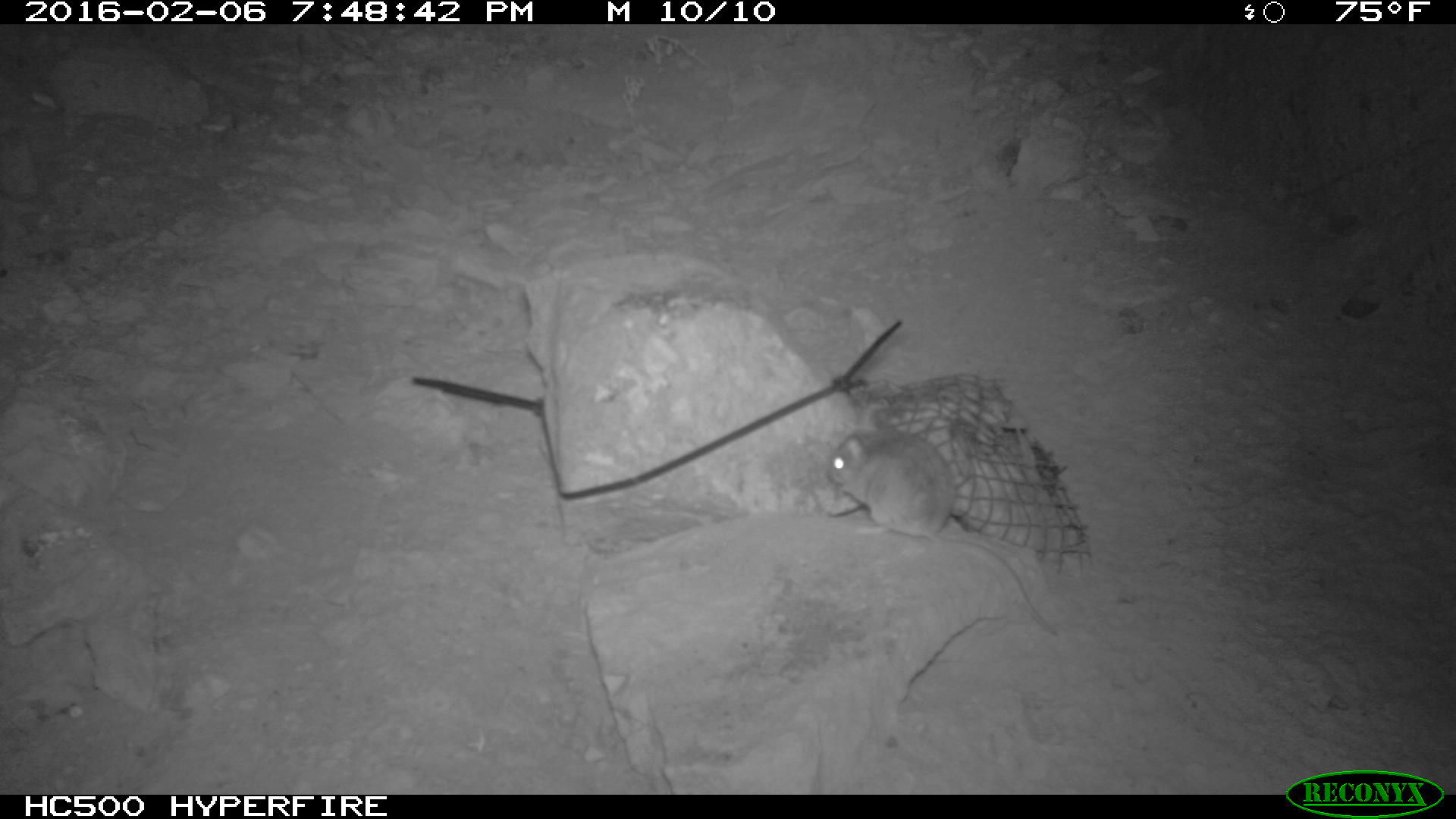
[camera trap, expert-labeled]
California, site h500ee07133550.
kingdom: Animalia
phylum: Chordata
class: Mammalia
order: Rodentia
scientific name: Rodentia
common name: rodent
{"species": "rodent (Rodentia)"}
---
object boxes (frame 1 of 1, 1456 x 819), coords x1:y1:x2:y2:
rodent: 825:414:1058:635